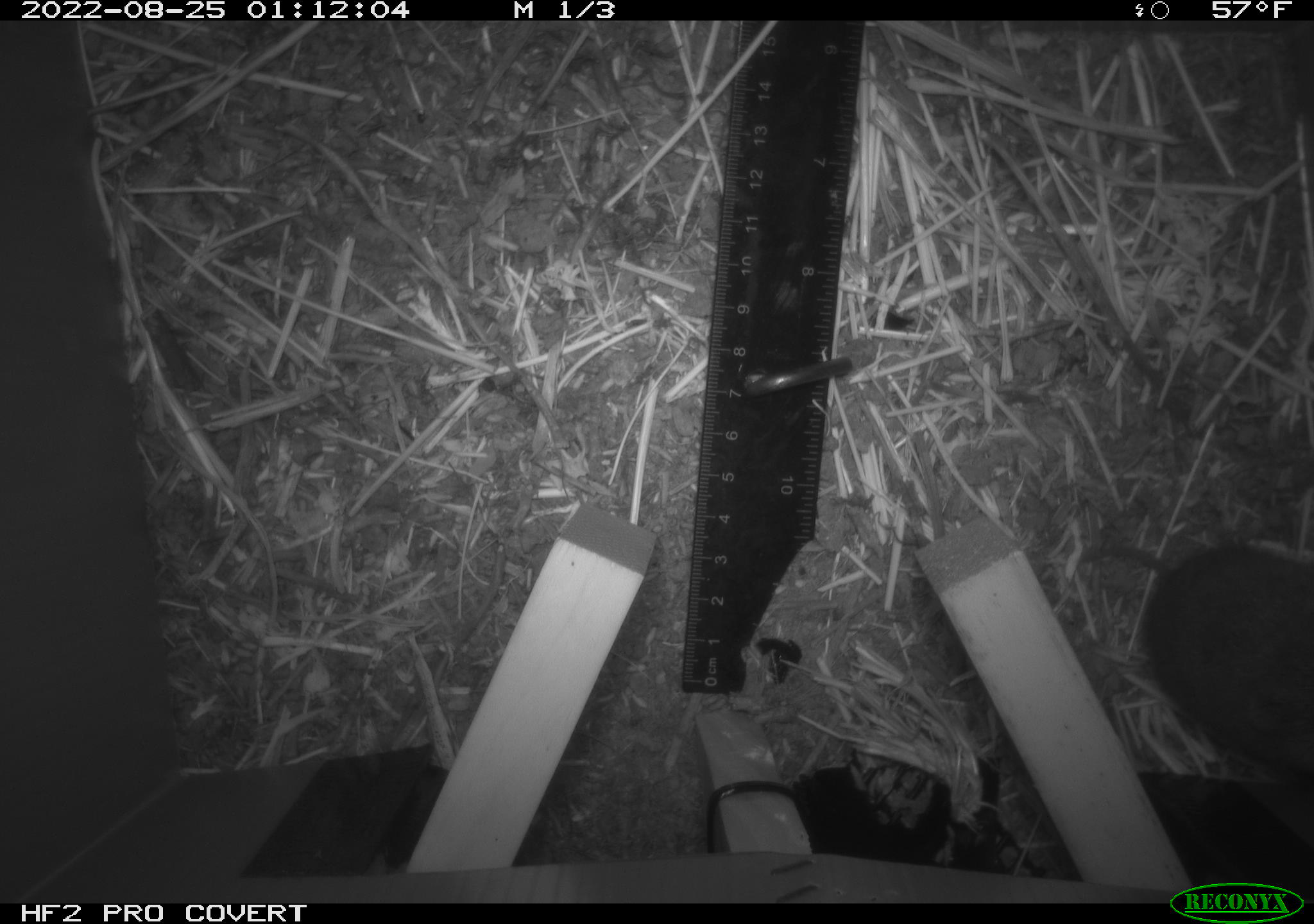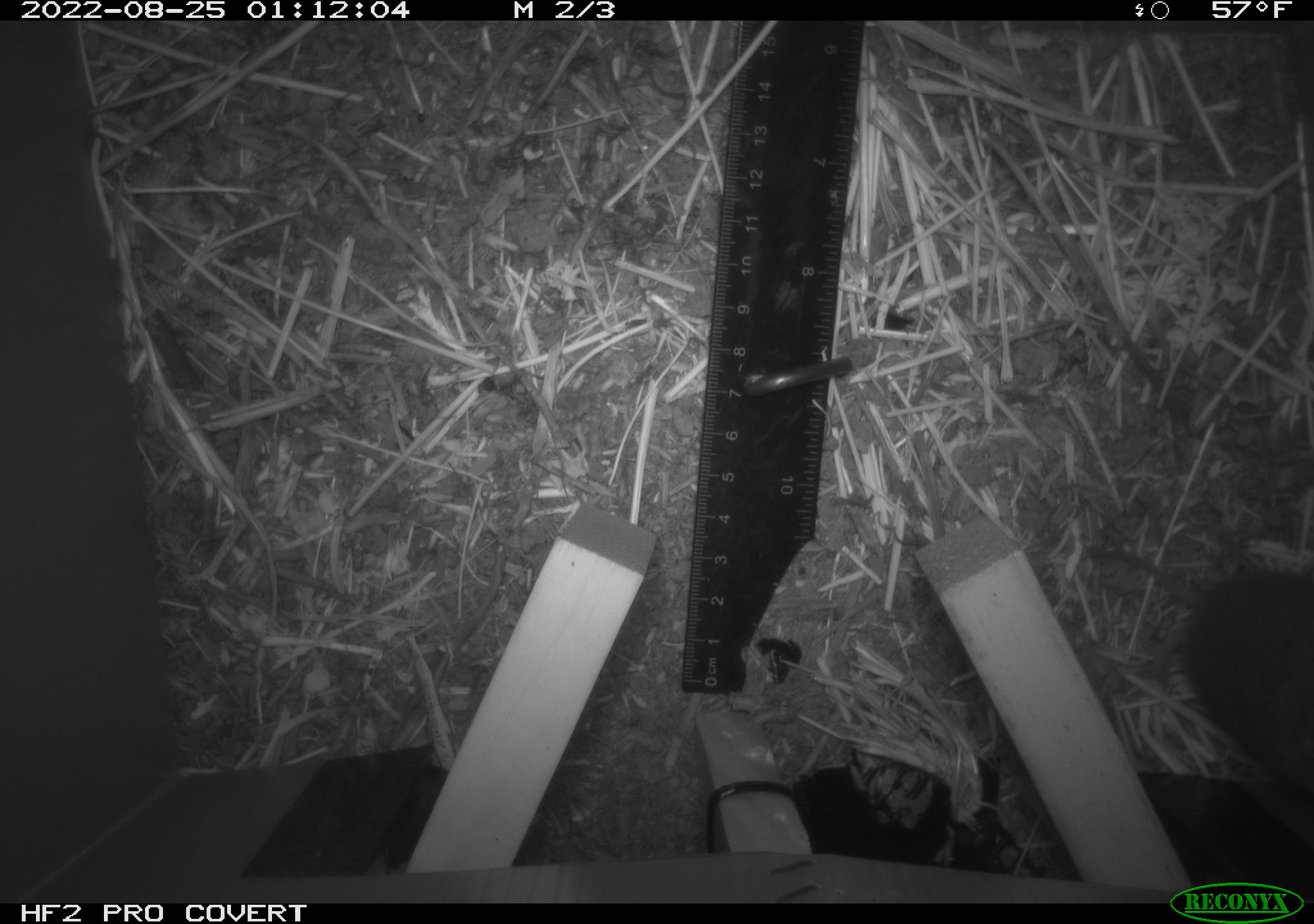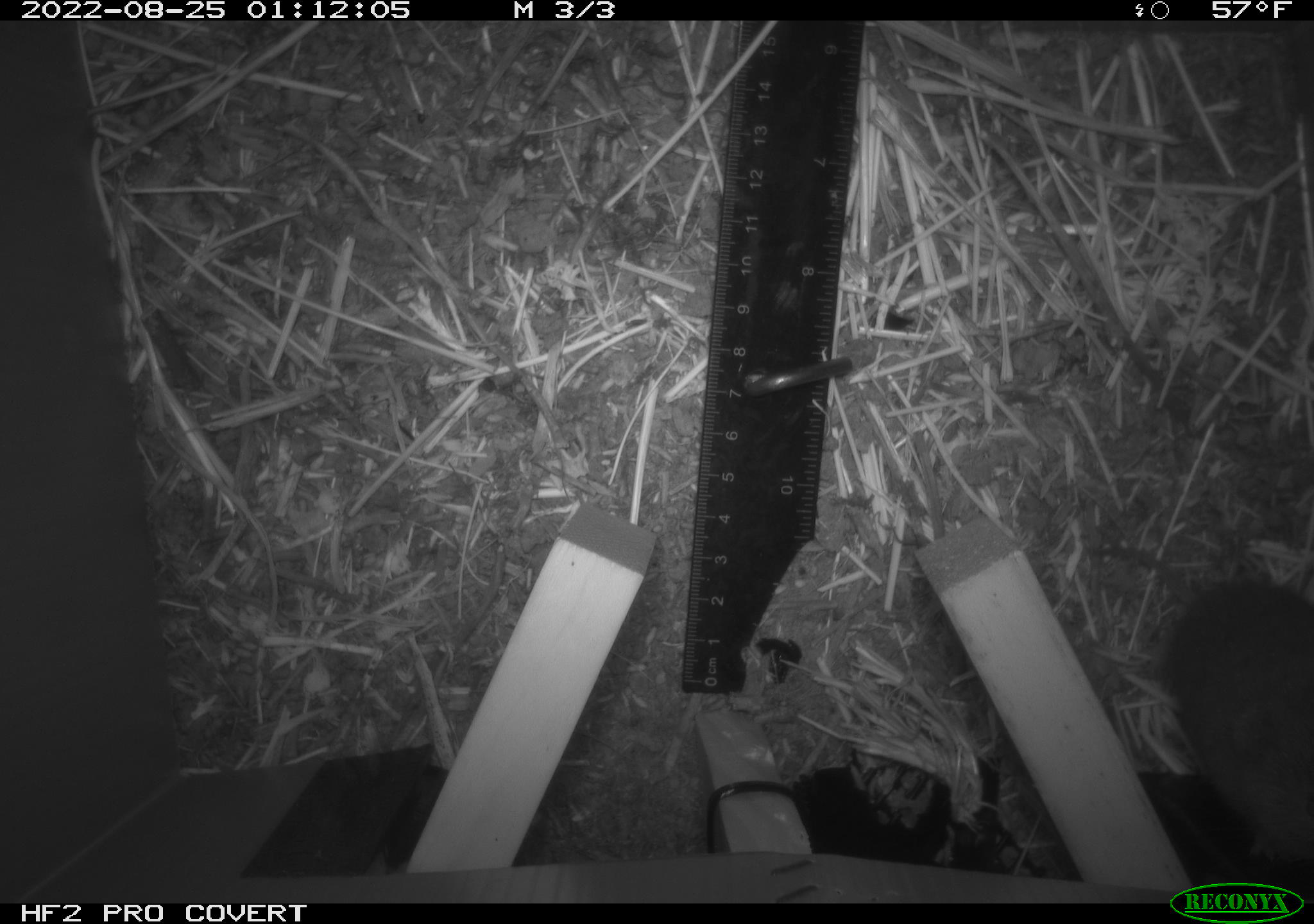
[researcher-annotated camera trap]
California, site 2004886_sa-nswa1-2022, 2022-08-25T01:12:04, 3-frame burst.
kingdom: Animalia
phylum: Chordata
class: Mammalia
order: Rodentia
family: Cricetidae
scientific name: Cricetidae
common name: hamsters, voles, lemmings, and allies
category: cricetidae family